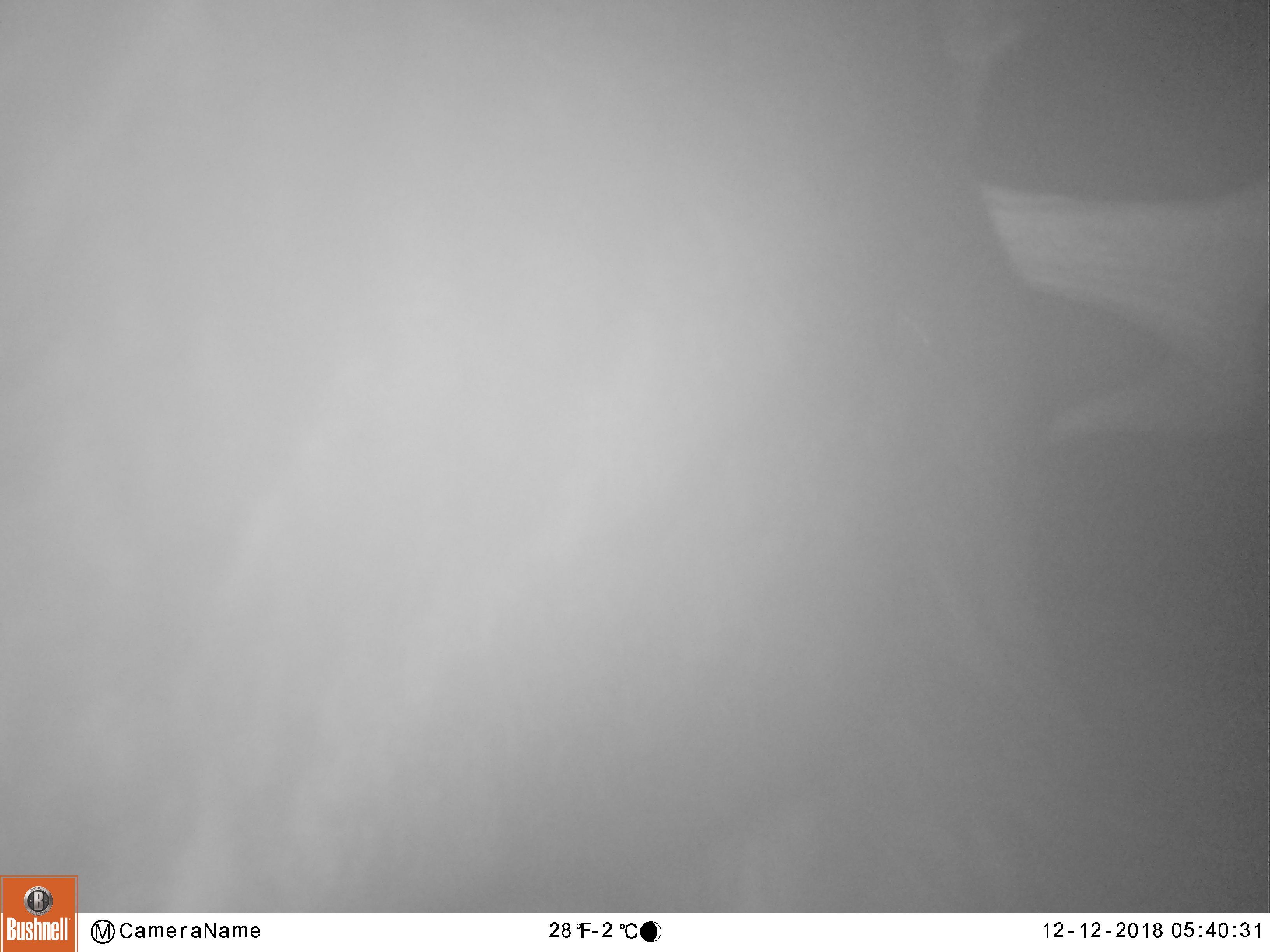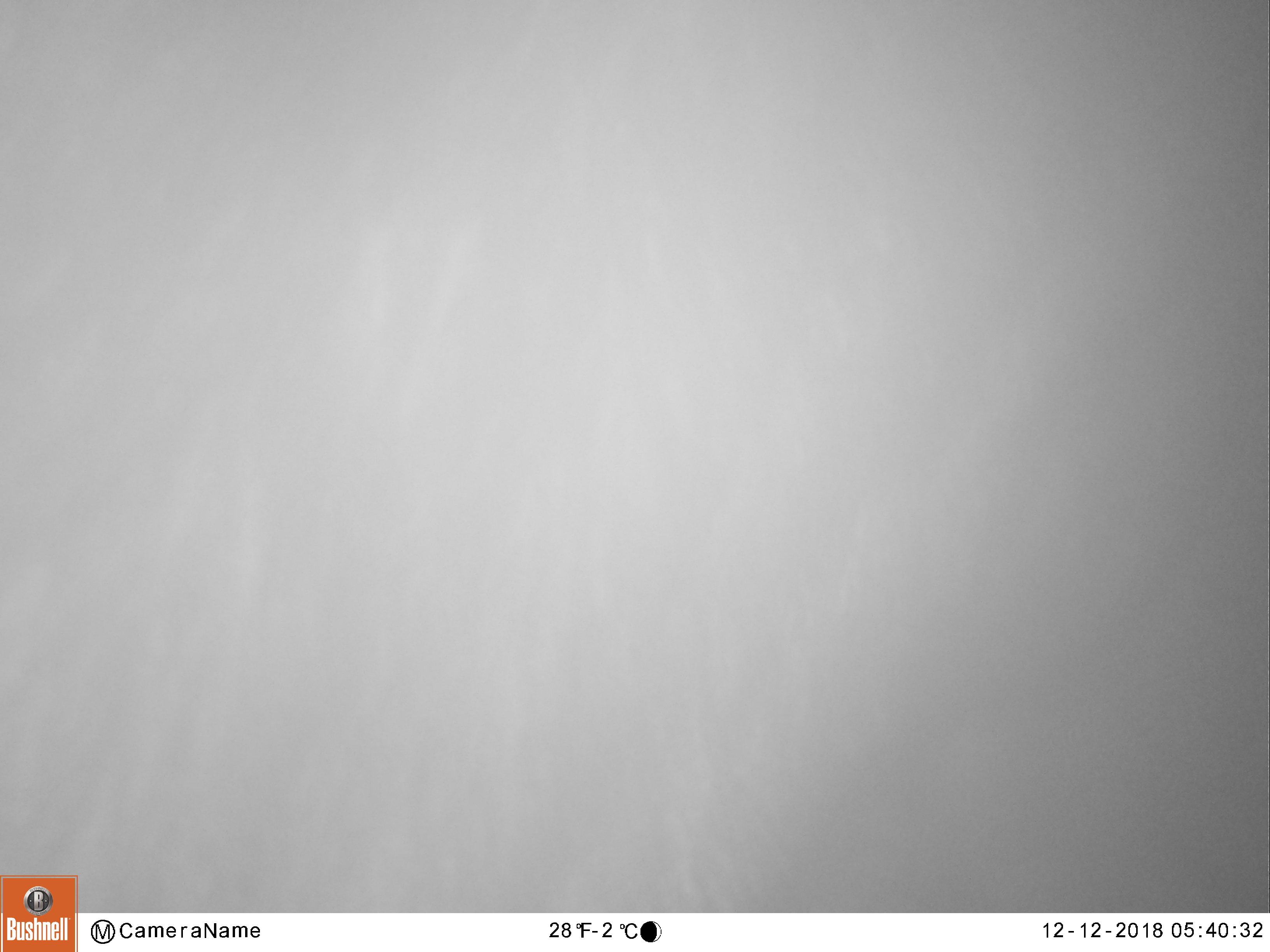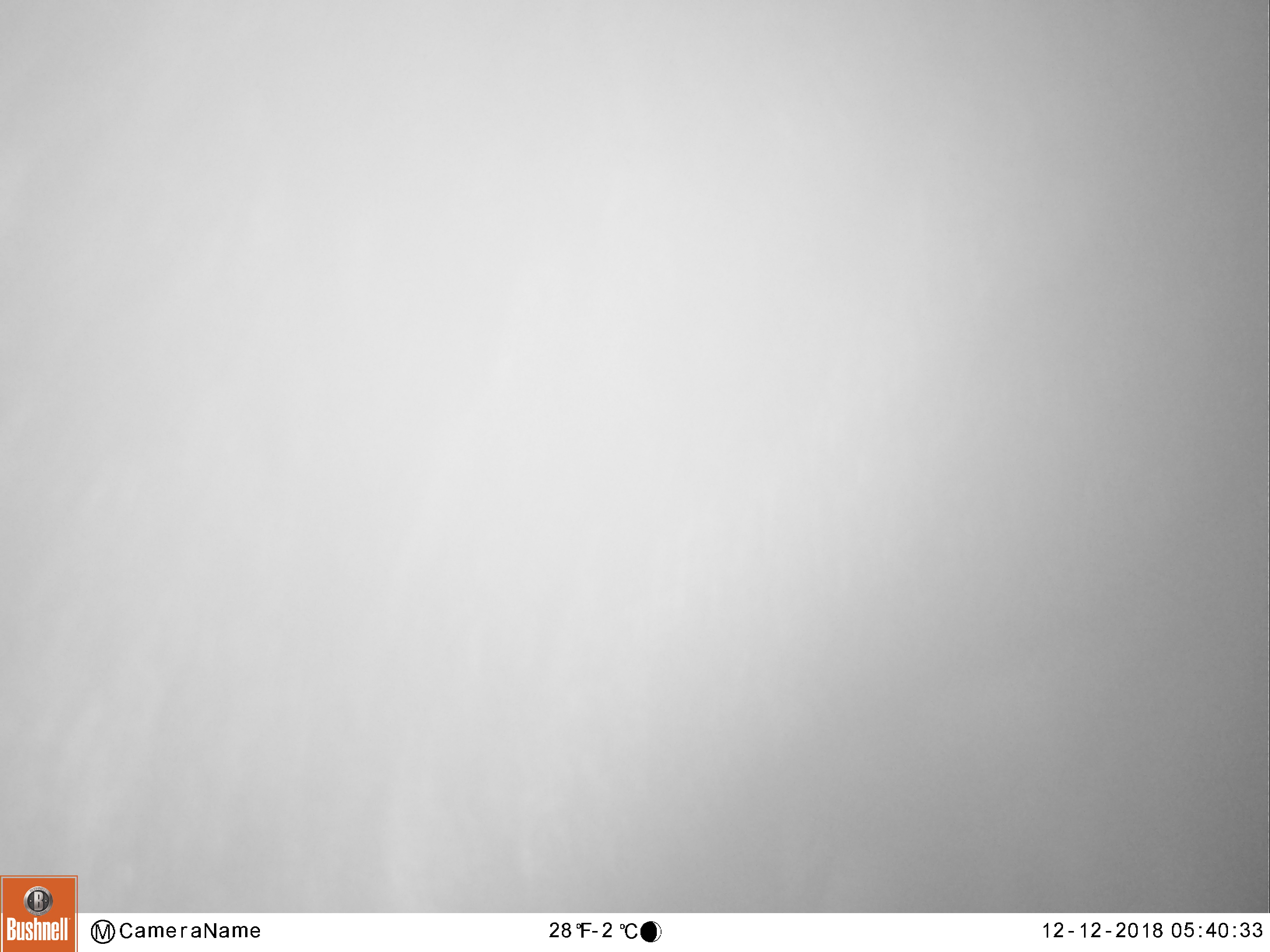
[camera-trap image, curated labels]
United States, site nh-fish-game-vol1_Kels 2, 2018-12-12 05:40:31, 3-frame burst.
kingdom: Animalia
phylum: Chordata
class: Mammalia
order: Artiodactyla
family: Cervidae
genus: Alces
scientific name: Alces alces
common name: moose